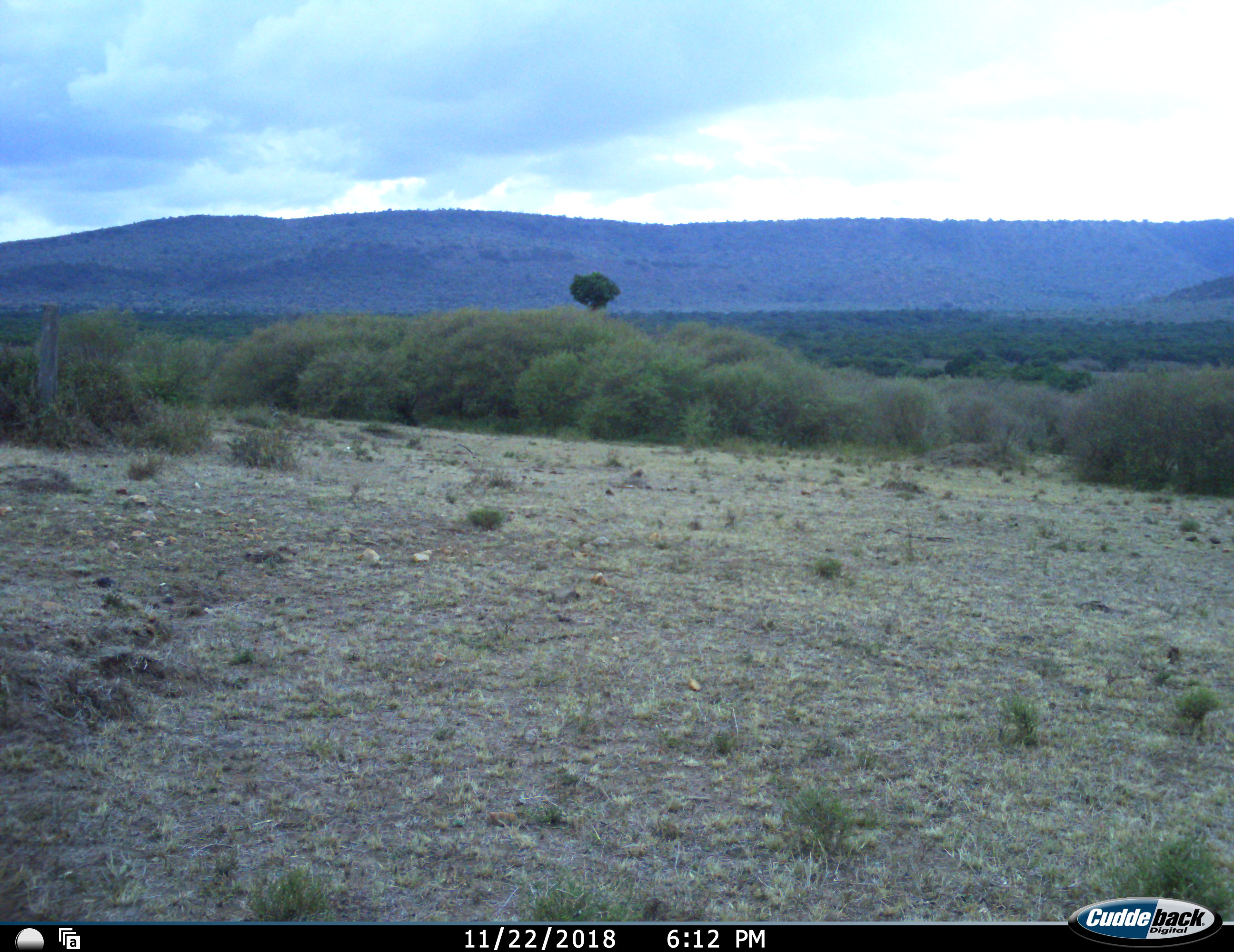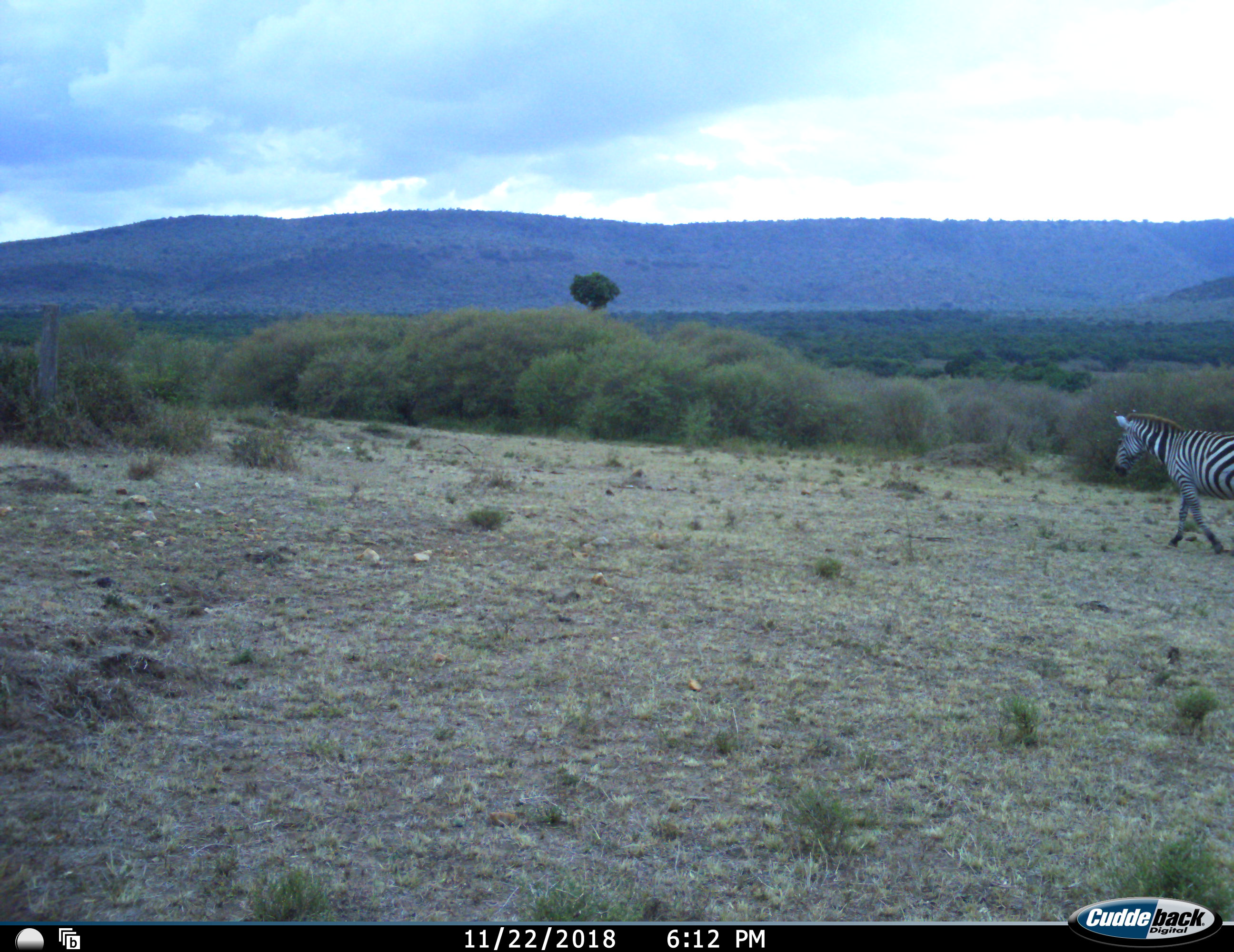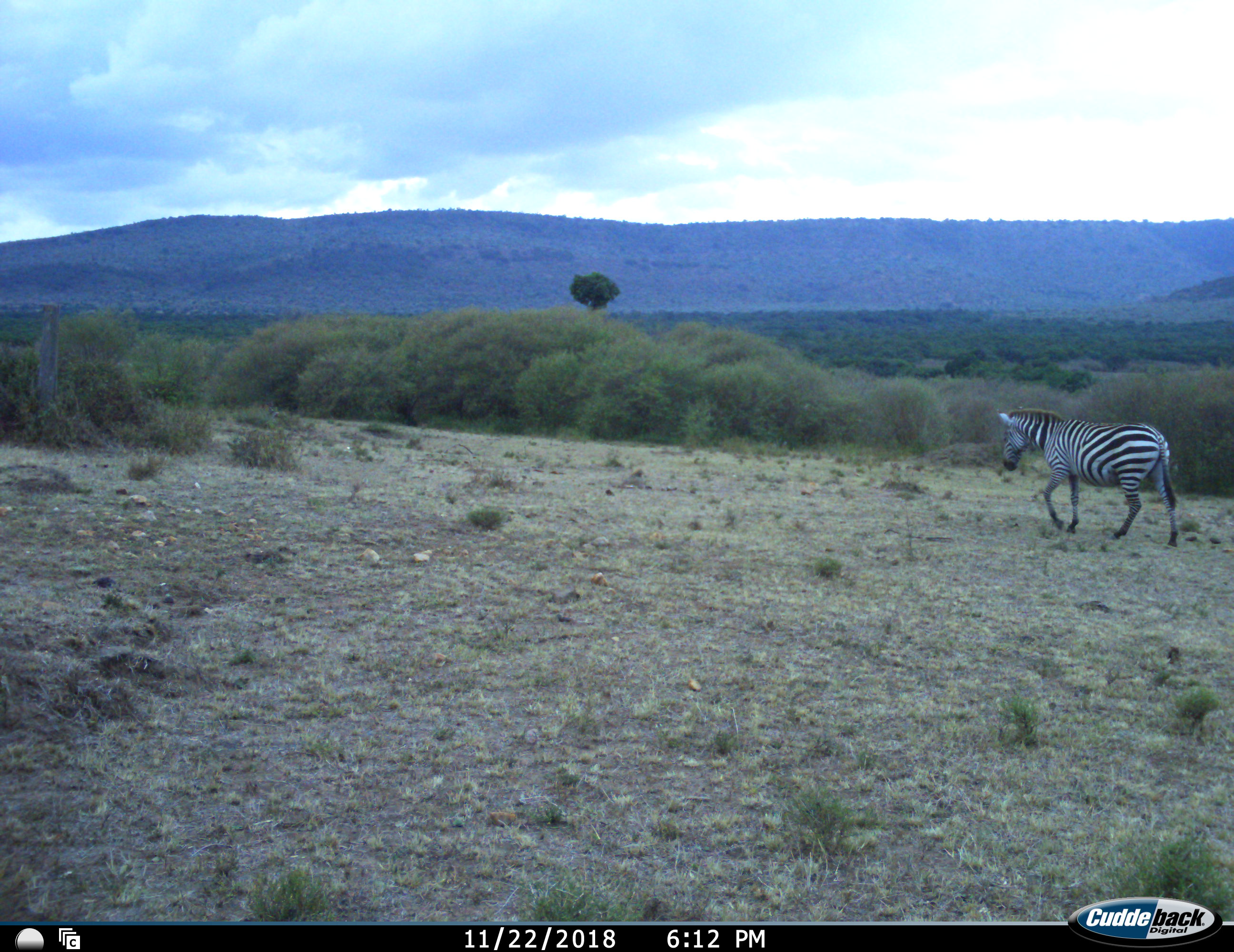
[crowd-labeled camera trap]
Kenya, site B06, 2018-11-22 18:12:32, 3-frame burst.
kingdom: Animalia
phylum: Chordata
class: Mammalia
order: Perissodactyla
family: Equidae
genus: Equus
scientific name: Equus quagga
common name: plains zebra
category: zebra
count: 1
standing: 0%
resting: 0%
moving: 100%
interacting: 0%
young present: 0%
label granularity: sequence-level